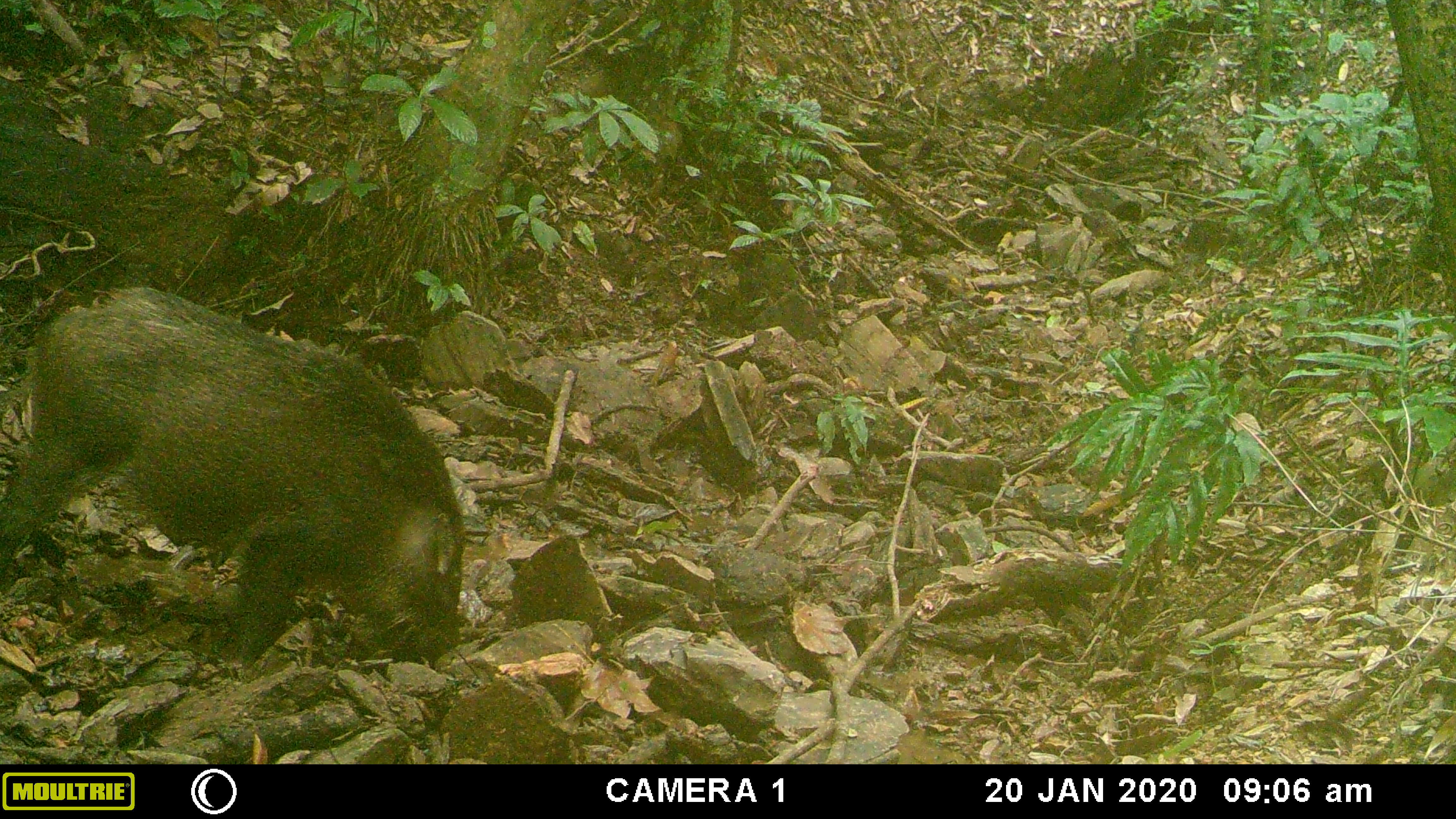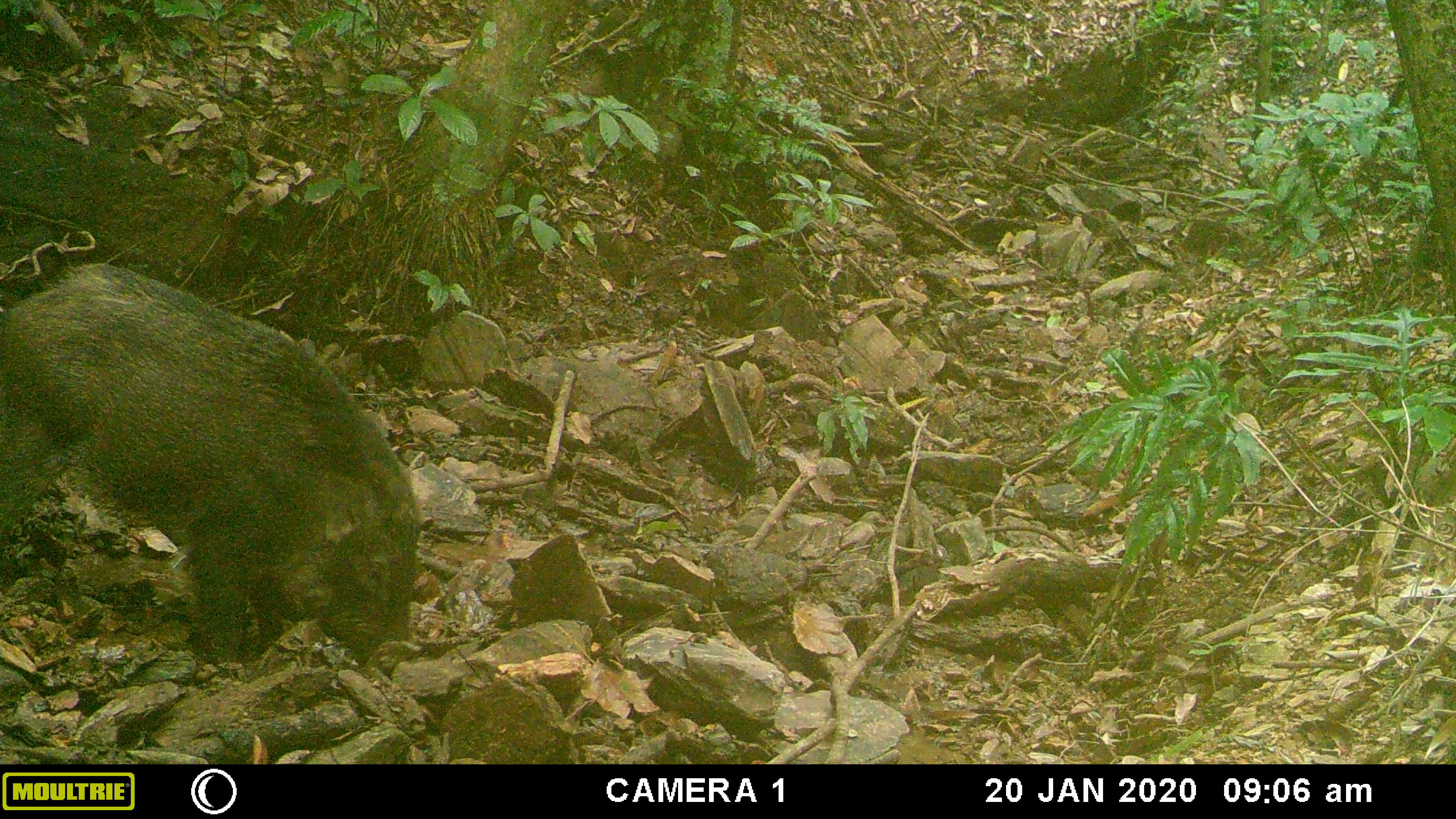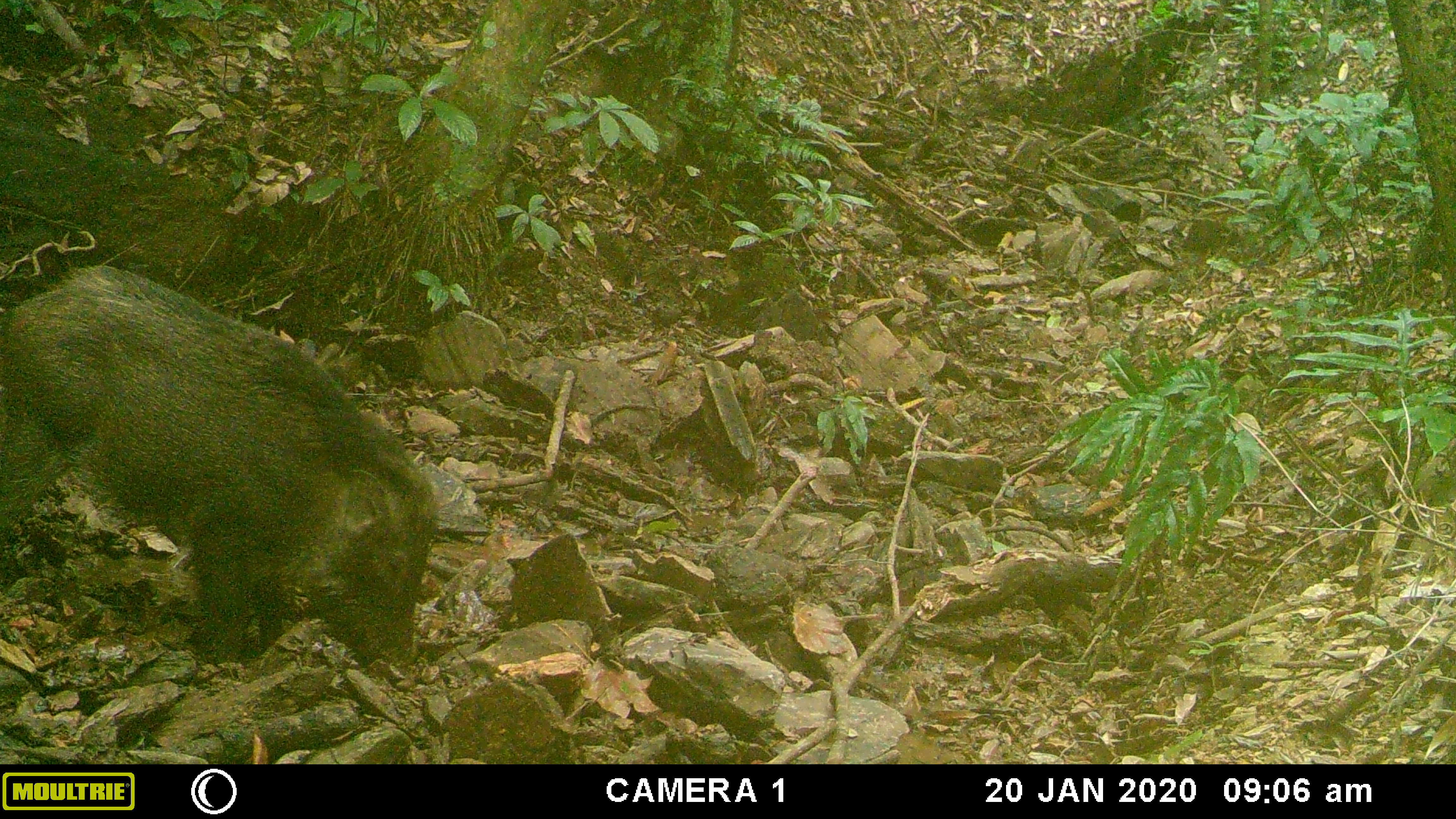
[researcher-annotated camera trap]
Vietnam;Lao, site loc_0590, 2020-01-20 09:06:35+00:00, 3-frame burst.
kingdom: Animalia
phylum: Chordata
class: Mammalia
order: Artiodactyla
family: Suidae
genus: Sus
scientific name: Sus scrofa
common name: eurasian wild pig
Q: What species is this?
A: Eurasian wild pig (Sus scrofa).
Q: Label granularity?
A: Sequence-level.